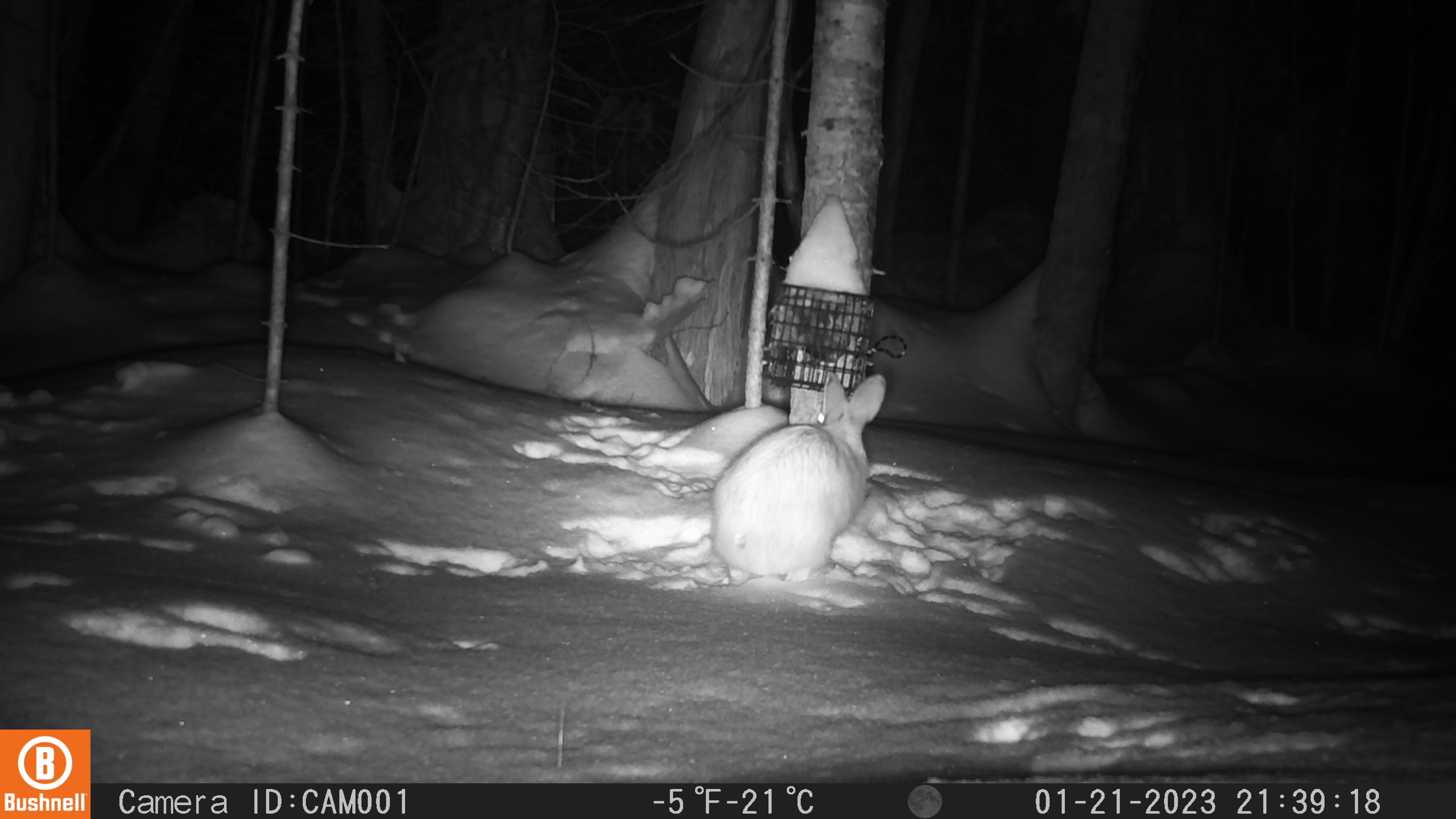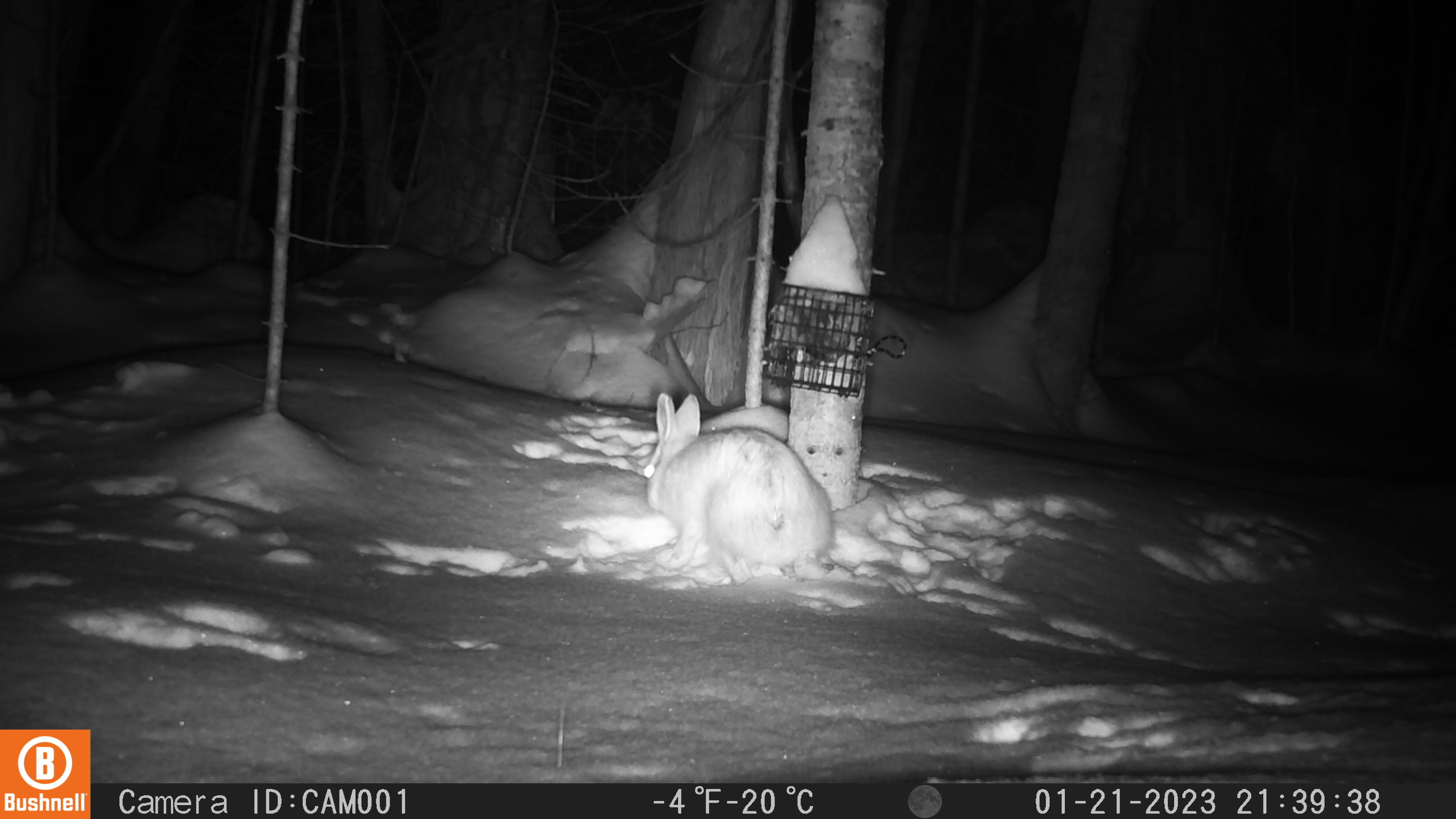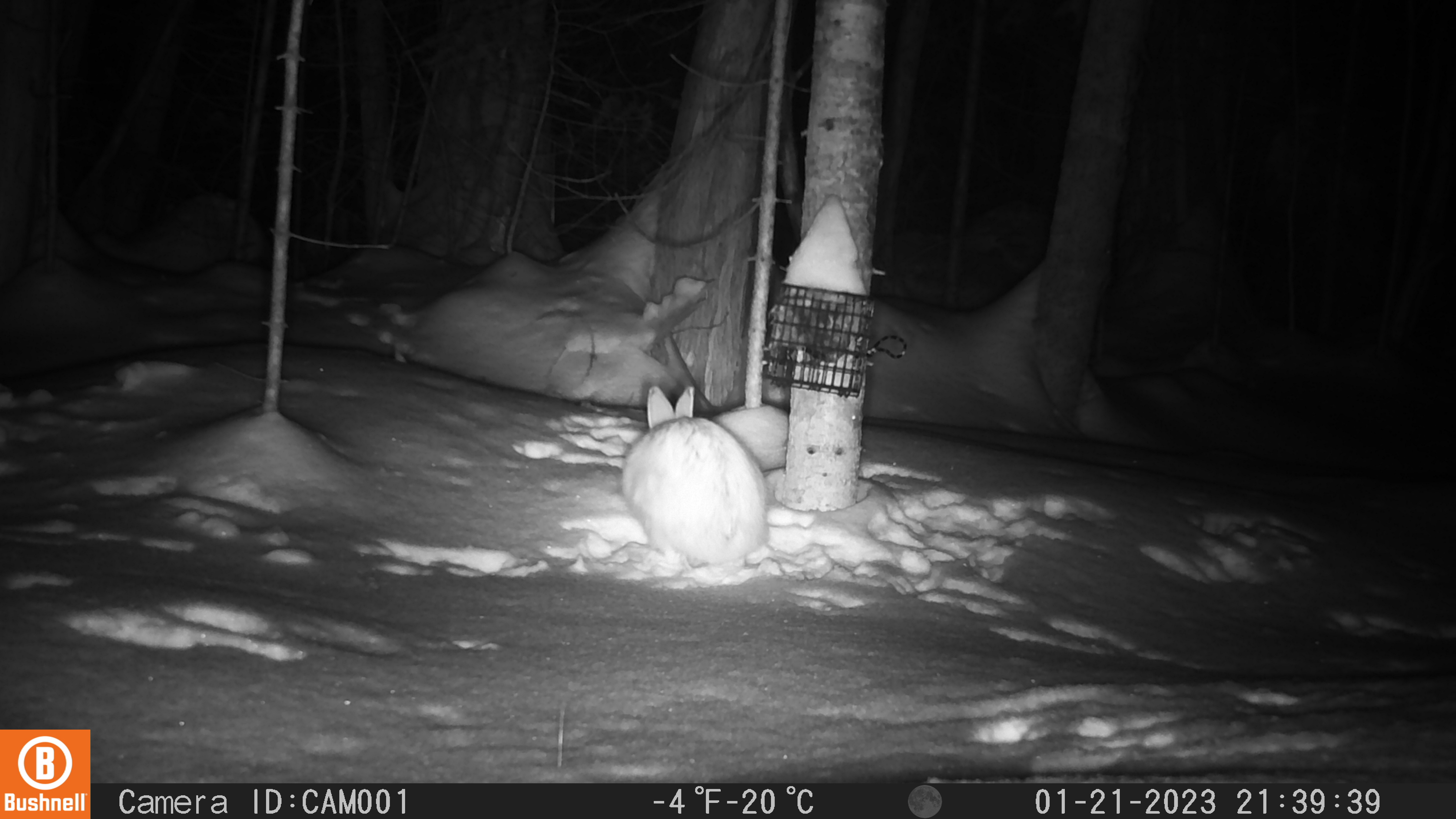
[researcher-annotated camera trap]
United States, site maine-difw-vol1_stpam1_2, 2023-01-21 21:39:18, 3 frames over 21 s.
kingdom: Animalia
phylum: Chordata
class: Mammalia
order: Lagomorpha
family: Leporidae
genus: Lepus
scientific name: Lepus americanus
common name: snowshoe hare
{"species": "snowshoe hare (Lepus americanus)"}